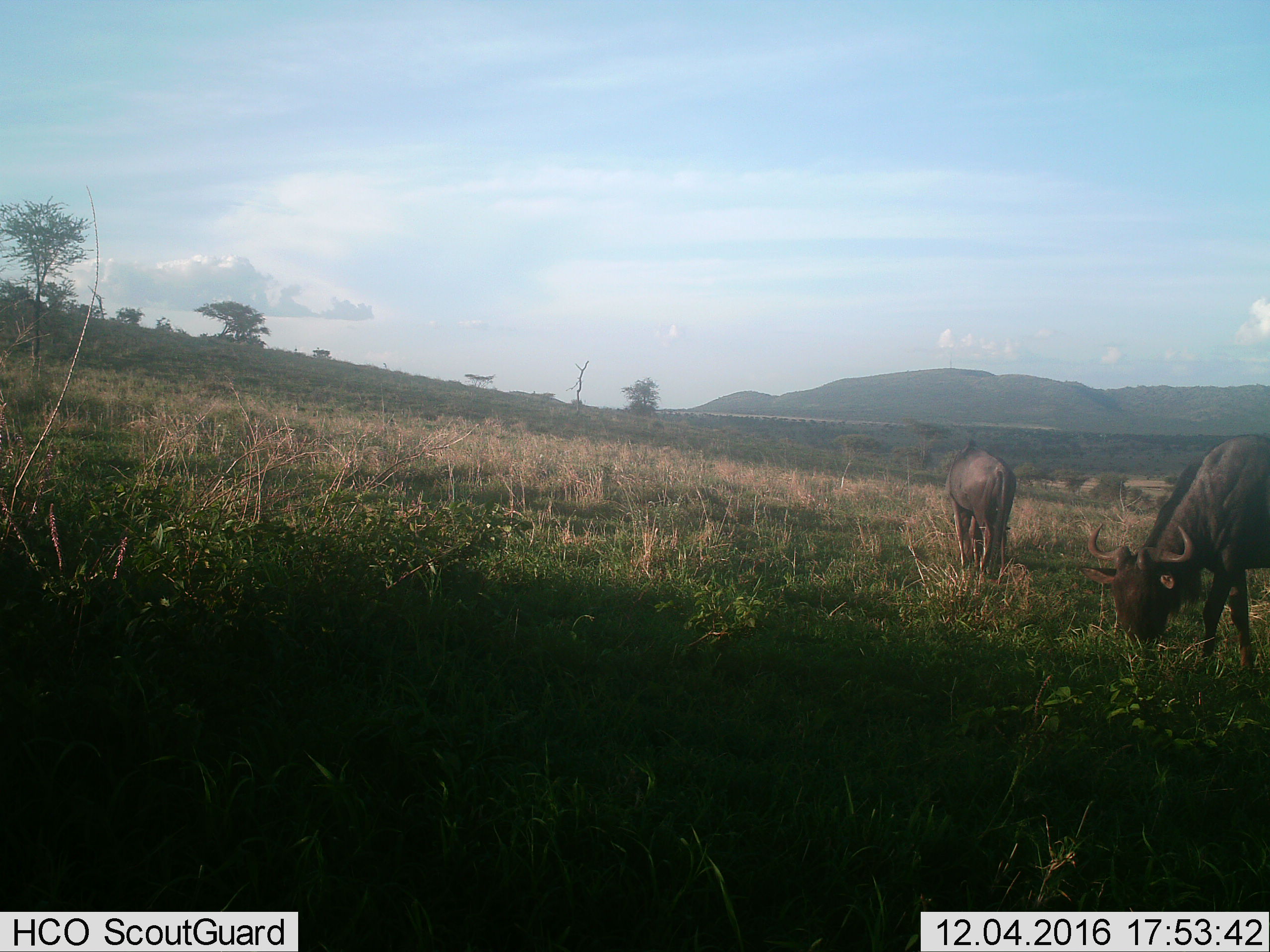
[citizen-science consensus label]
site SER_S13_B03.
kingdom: Animalia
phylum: Chordata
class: Mammalia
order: Artiodactyla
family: Bovidae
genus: Connochaetes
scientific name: Connochaetes taurinus taurinus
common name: blue wildebeest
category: wildebeestblue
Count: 2.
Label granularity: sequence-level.